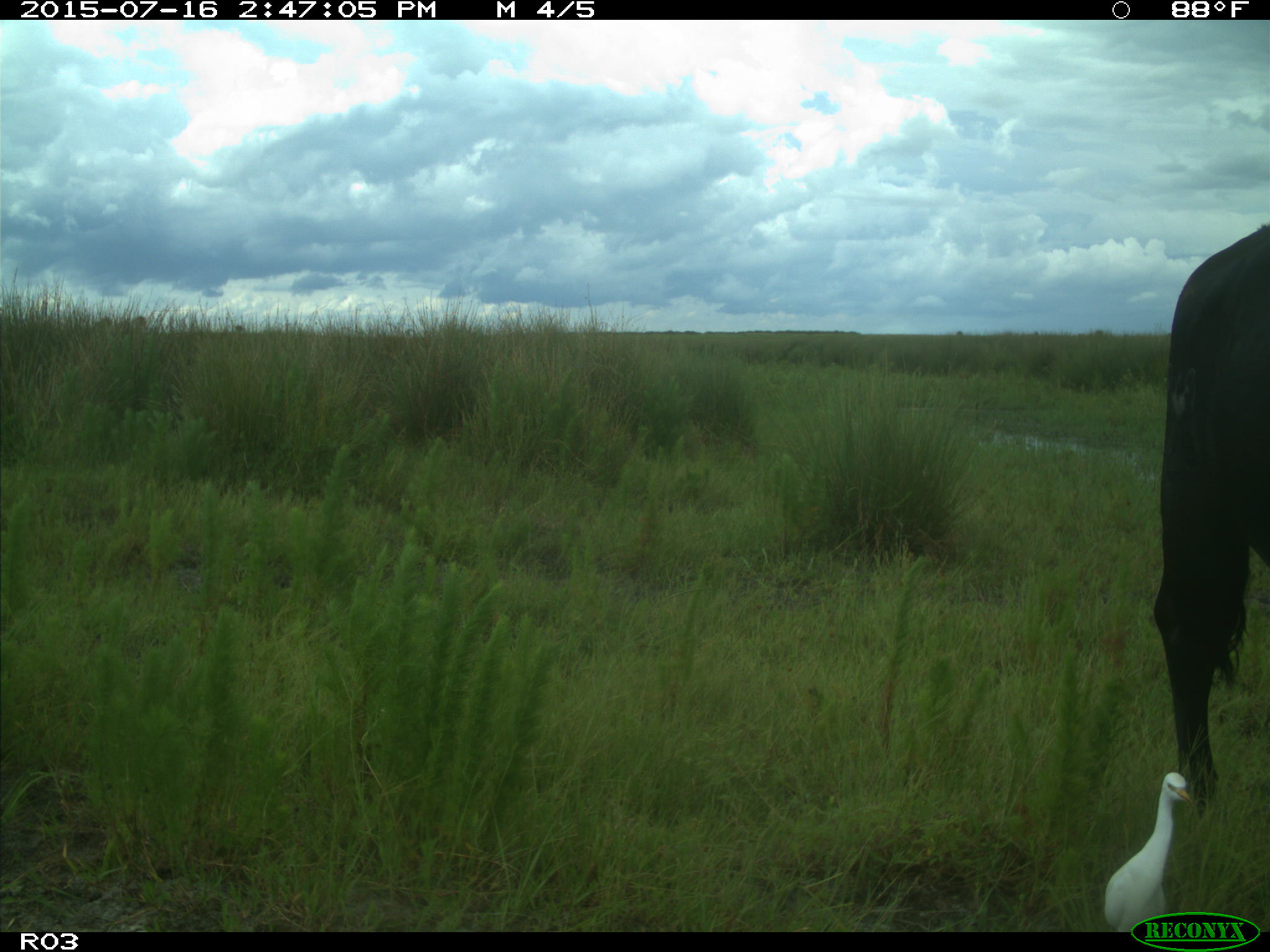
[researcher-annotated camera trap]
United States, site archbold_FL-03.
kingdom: Animalia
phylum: Chordata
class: Mammalia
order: Artiodactyla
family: Bovidae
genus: Bos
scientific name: Bos taurus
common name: domestic cow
Bos taurus (domestic cow).